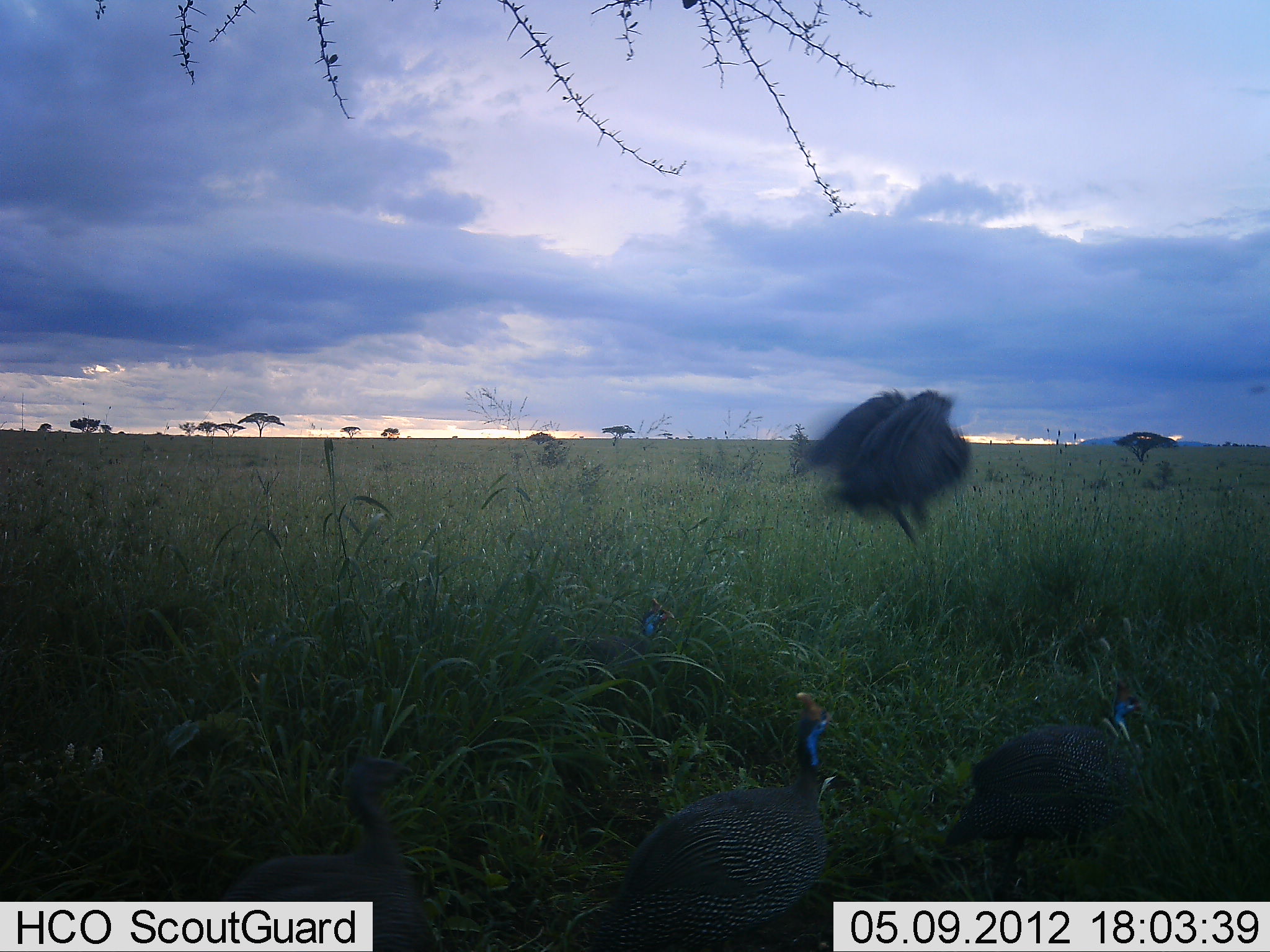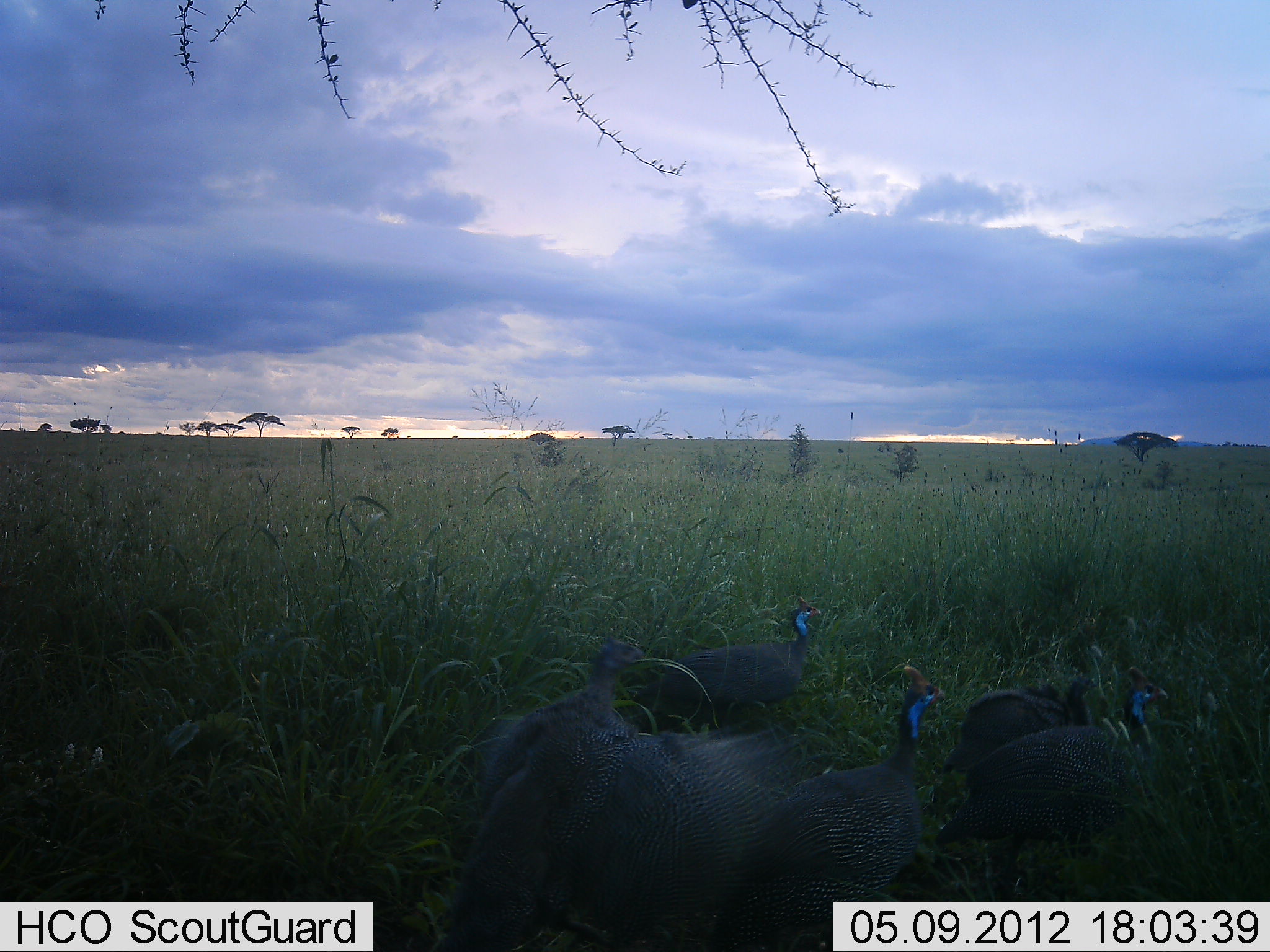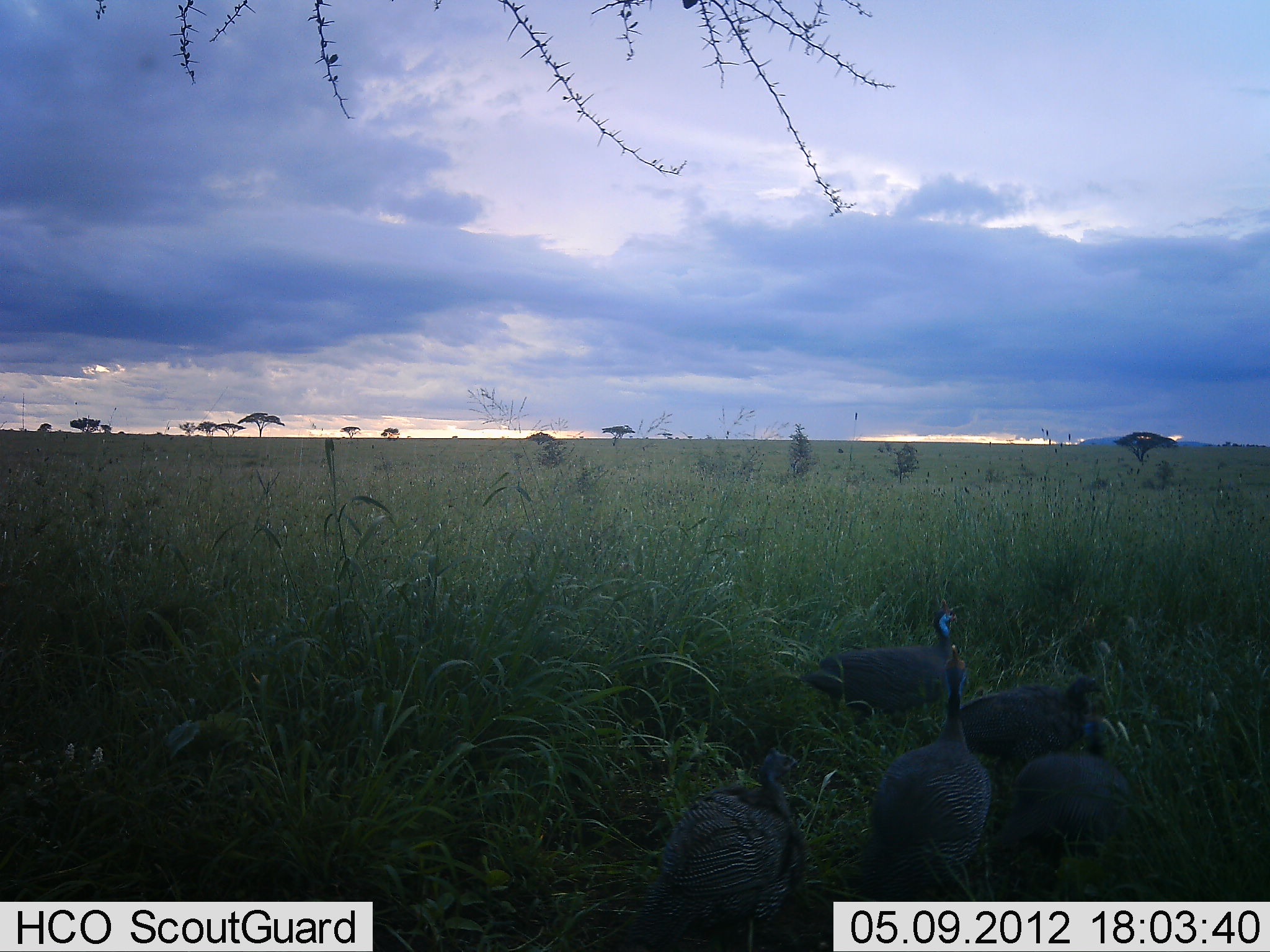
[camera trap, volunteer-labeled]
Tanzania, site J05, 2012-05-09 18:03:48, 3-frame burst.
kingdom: Animalia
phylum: Chordata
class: Aves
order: Galliformes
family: Numididae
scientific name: Numididae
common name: guinea fowl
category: guineafowl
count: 5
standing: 33%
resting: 6%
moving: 83%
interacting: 11%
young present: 0%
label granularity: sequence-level